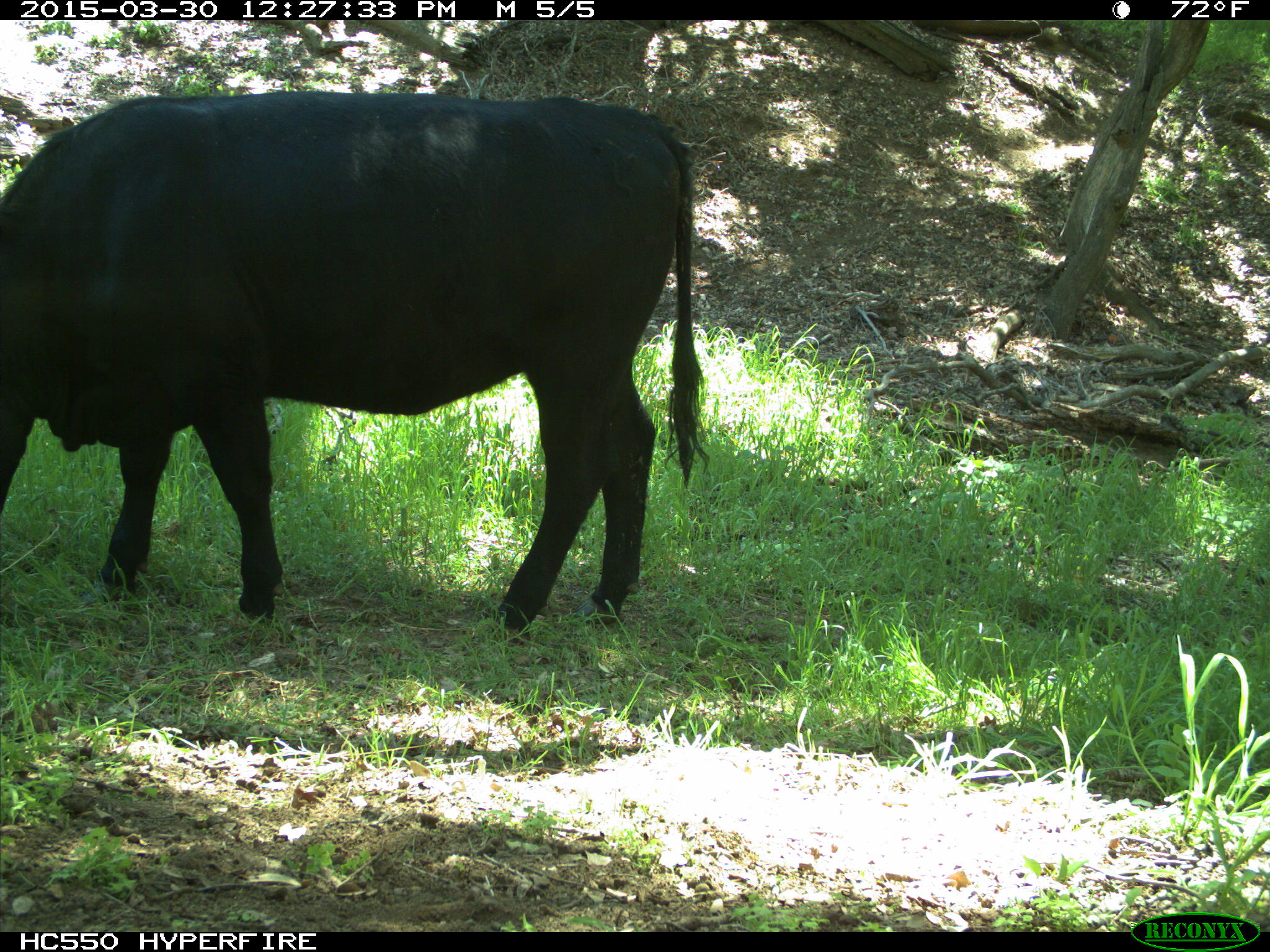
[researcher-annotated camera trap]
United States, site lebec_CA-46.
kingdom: Animalia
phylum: Chordata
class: Mammalia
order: Artiodactyla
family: Bovidae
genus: Bos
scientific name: Bos taurus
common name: domestic cow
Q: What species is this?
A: Bos taurus (domestic cow).